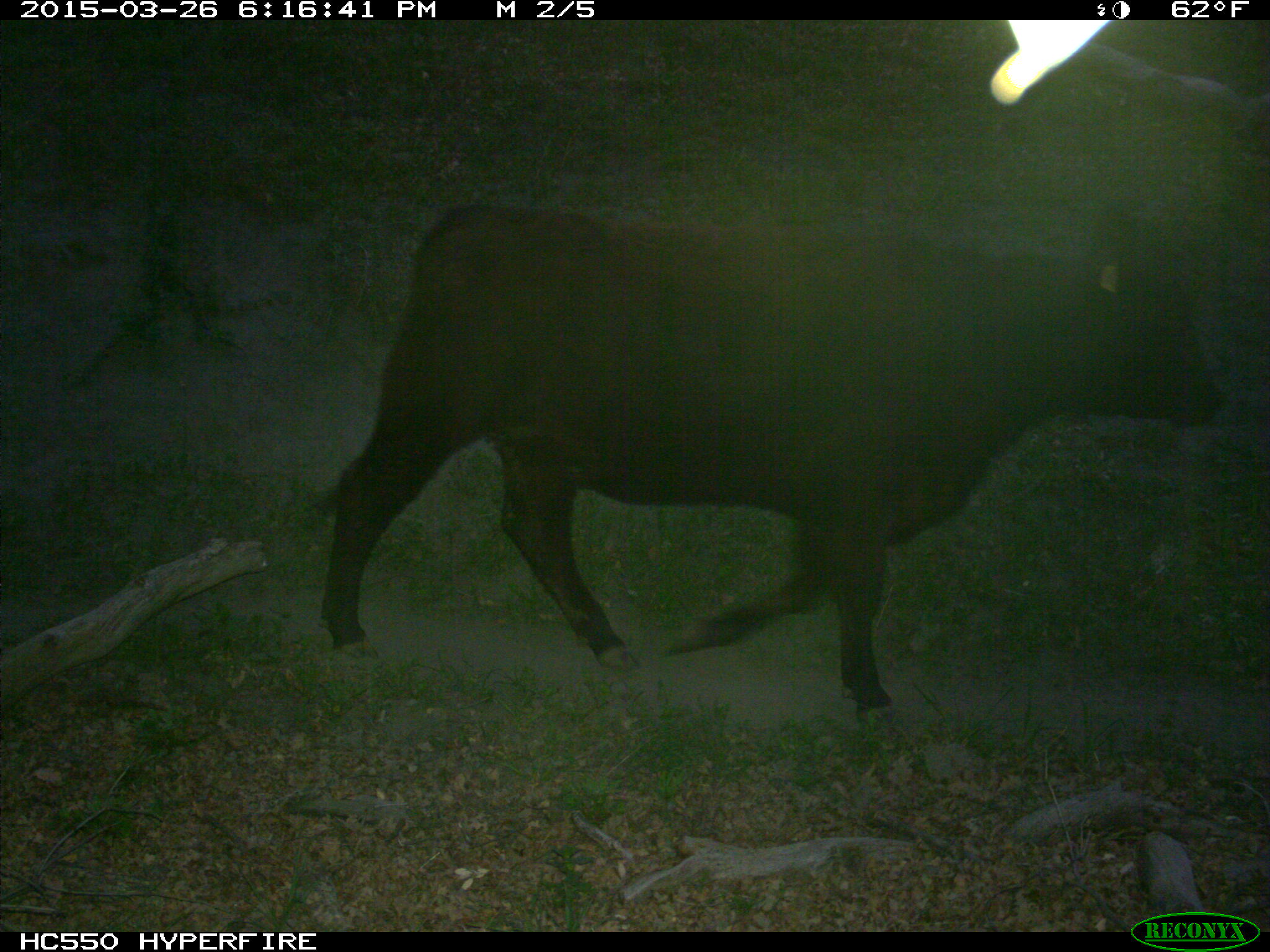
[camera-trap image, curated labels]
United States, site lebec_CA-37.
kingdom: Animalia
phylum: Chordata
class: Mammalia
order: Artiodactyla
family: Bovidae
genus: Bos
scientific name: Bos taurus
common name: domestic cow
Bos taurus (domestic cow).